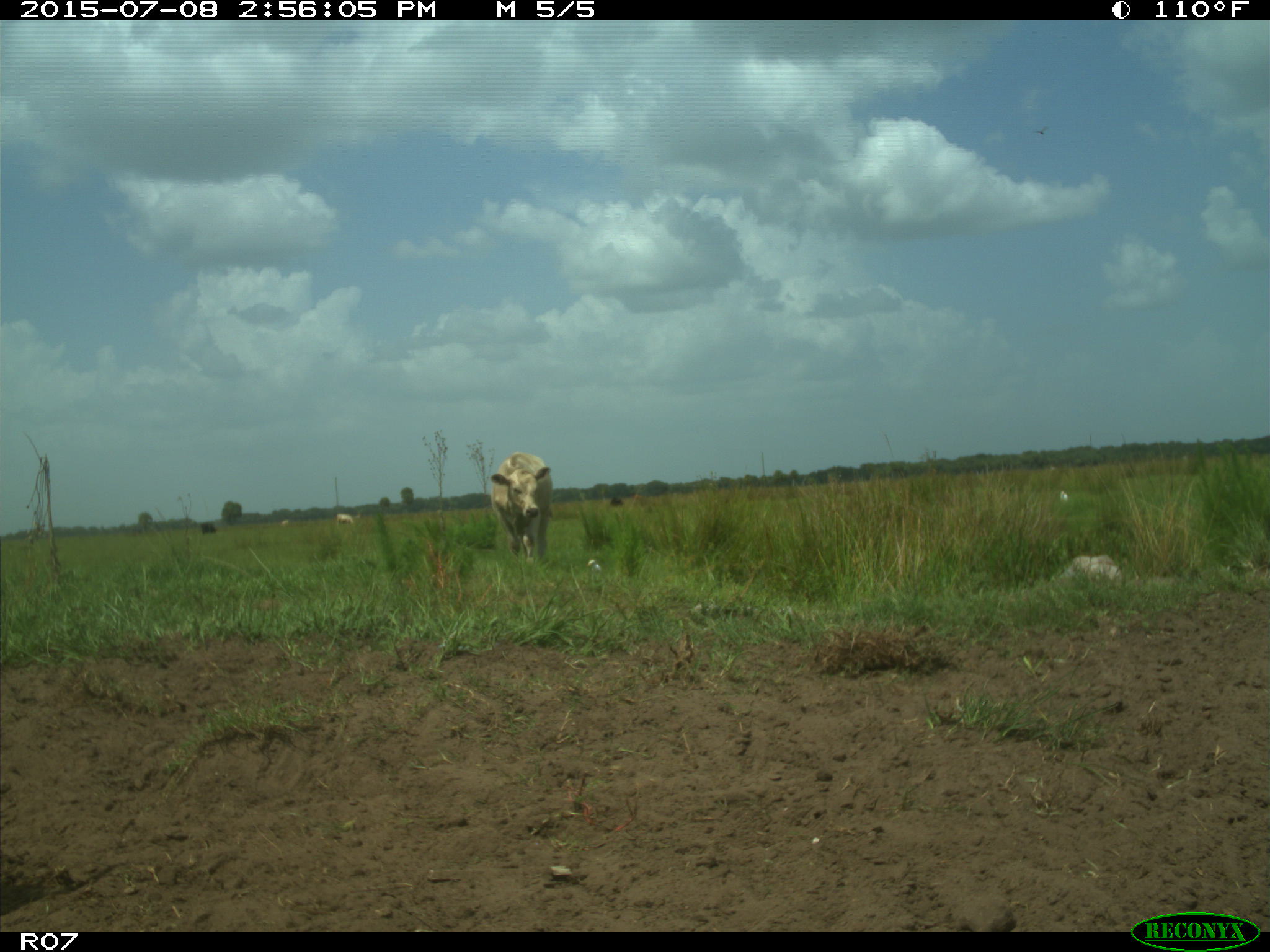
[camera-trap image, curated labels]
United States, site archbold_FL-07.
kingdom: Animalia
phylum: Chordata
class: Mammalia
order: Artiodactyla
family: Bovidae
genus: Bos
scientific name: Bos taurus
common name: domestic cow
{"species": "Bos taurus (domestic cow)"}